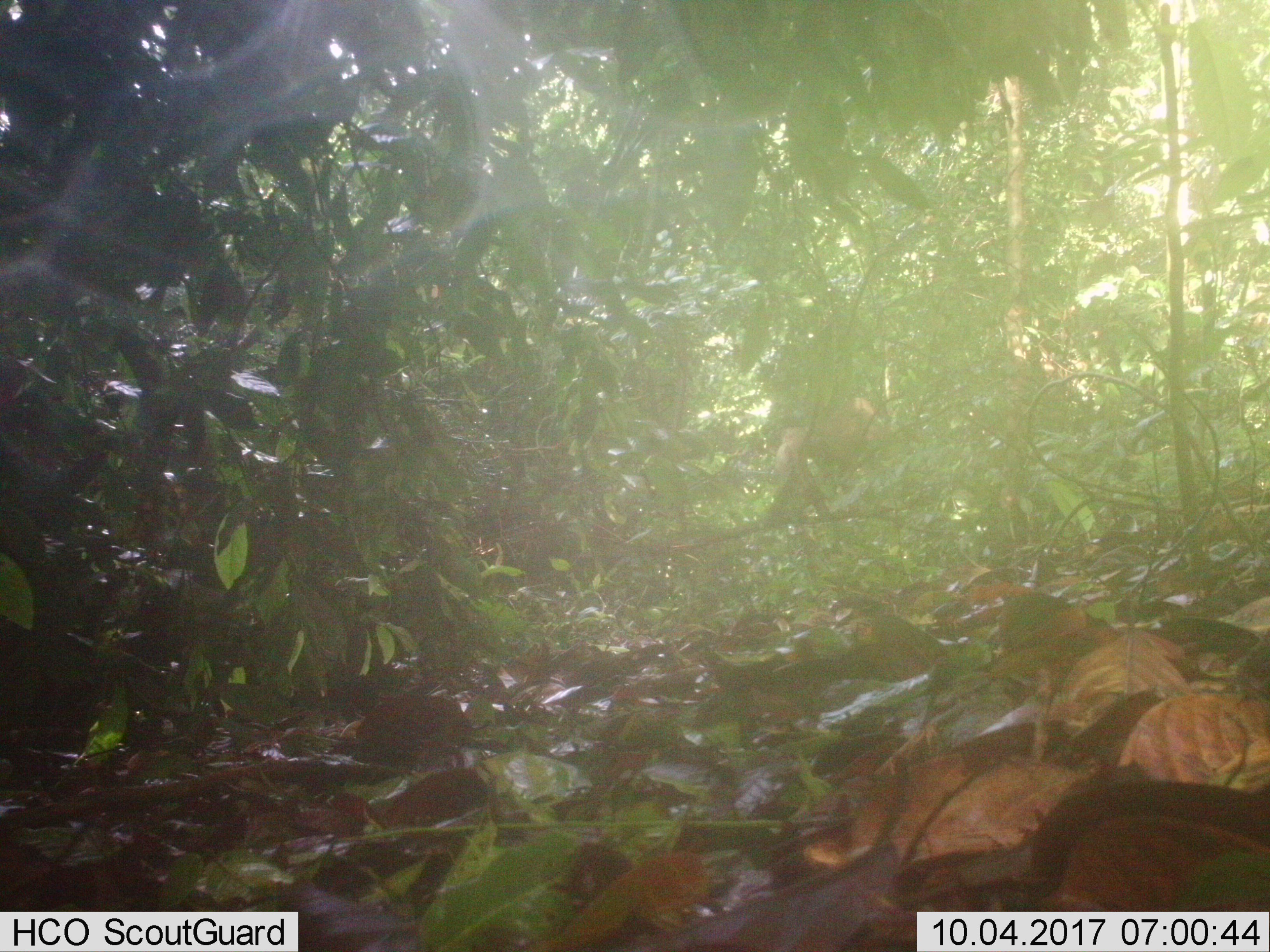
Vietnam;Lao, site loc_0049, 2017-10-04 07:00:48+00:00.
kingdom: Animalia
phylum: Chordata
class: Mammalia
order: Primates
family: Cercopithecidae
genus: Macaca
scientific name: Macaca nemestrina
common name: pig-tailed macaque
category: pig tailed macaque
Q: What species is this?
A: Pig tailed macaque (pig-tailed macaque) (Macaca nemestrina).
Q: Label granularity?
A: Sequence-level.